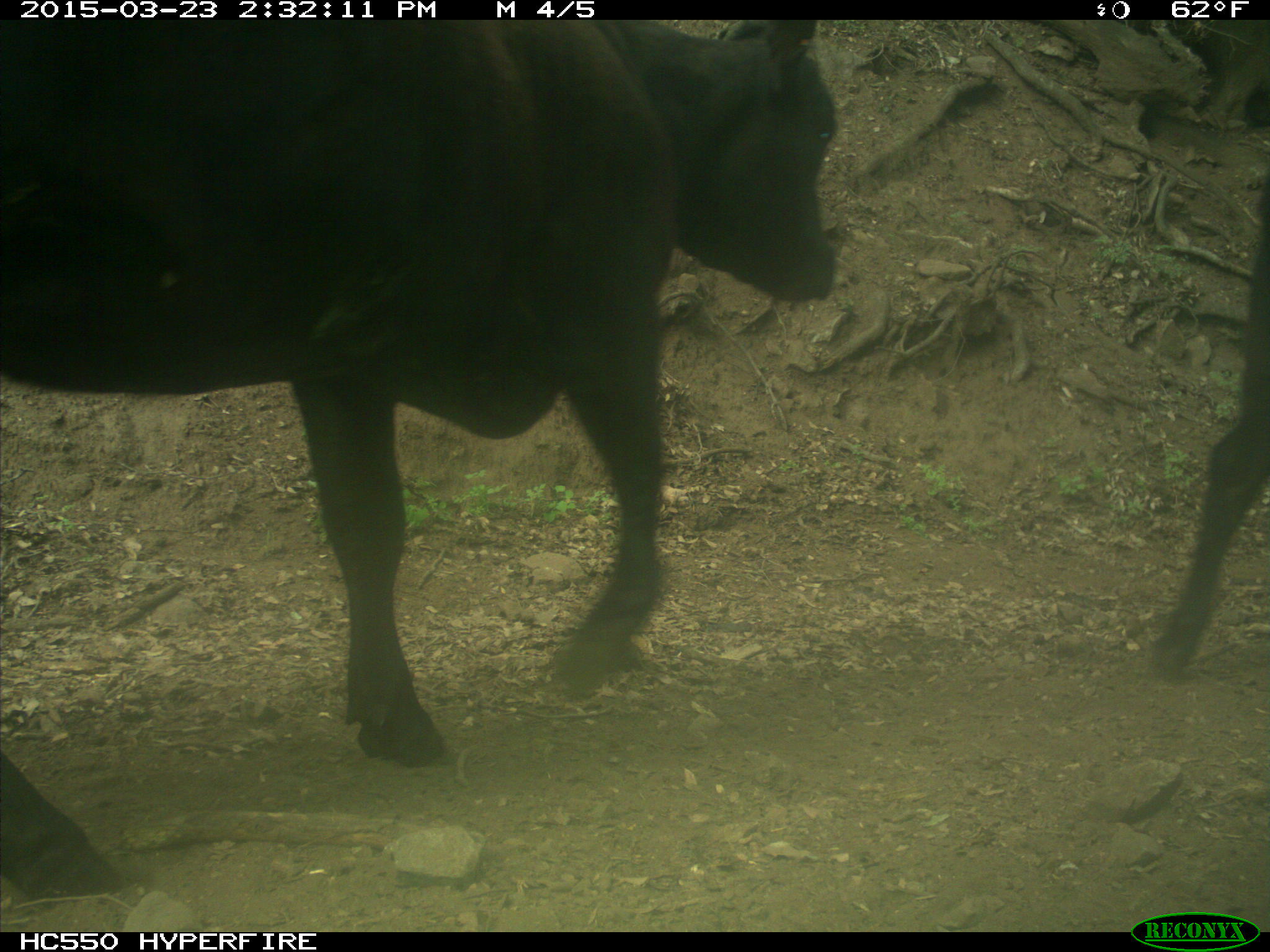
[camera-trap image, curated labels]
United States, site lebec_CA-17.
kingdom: Animalia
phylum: Chordata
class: Mammalia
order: Artiodactyla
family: Bovidae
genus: Bos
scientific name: Bos taurus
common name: domestic cow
Bos taurus (domestic cow).